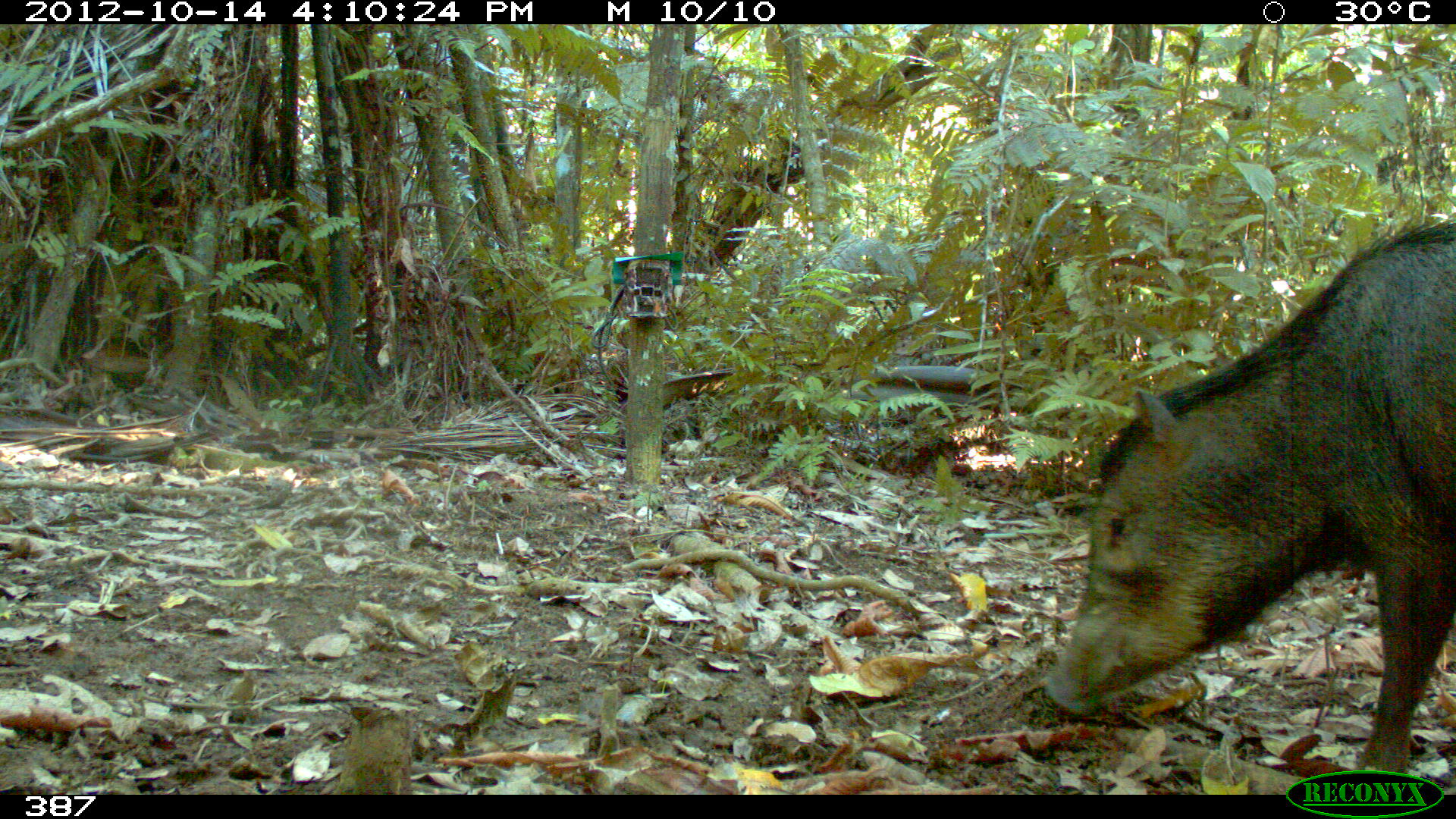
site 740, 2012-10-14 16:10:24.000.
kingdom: Animalia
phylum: Chordata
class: Mammalia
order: Artiodactyla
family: Tayassuidae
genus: Tayassu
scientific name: Tayassu pecari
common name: white-lipped peccary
Tayassu pecari (white-lipped peccary).